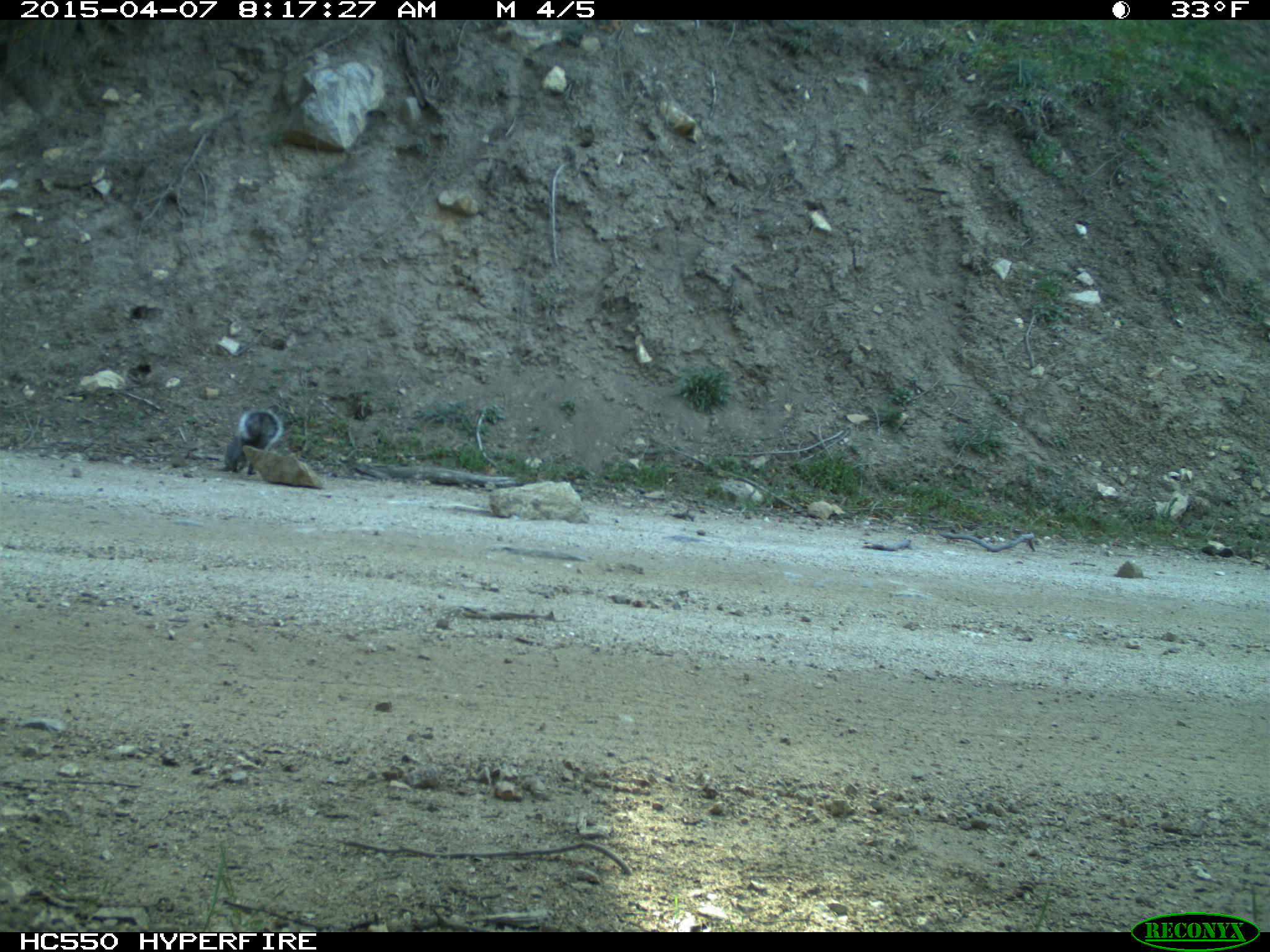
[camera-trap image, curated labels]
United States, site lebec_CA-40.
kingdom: Animalia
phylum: Chordata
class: Mammalia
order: Rodentia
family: Sciuridae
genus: Sciurus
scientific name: Sciurus carolinensis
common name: eastern gray squirrel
Sciurus carolinensis (eastern gray squirrel).